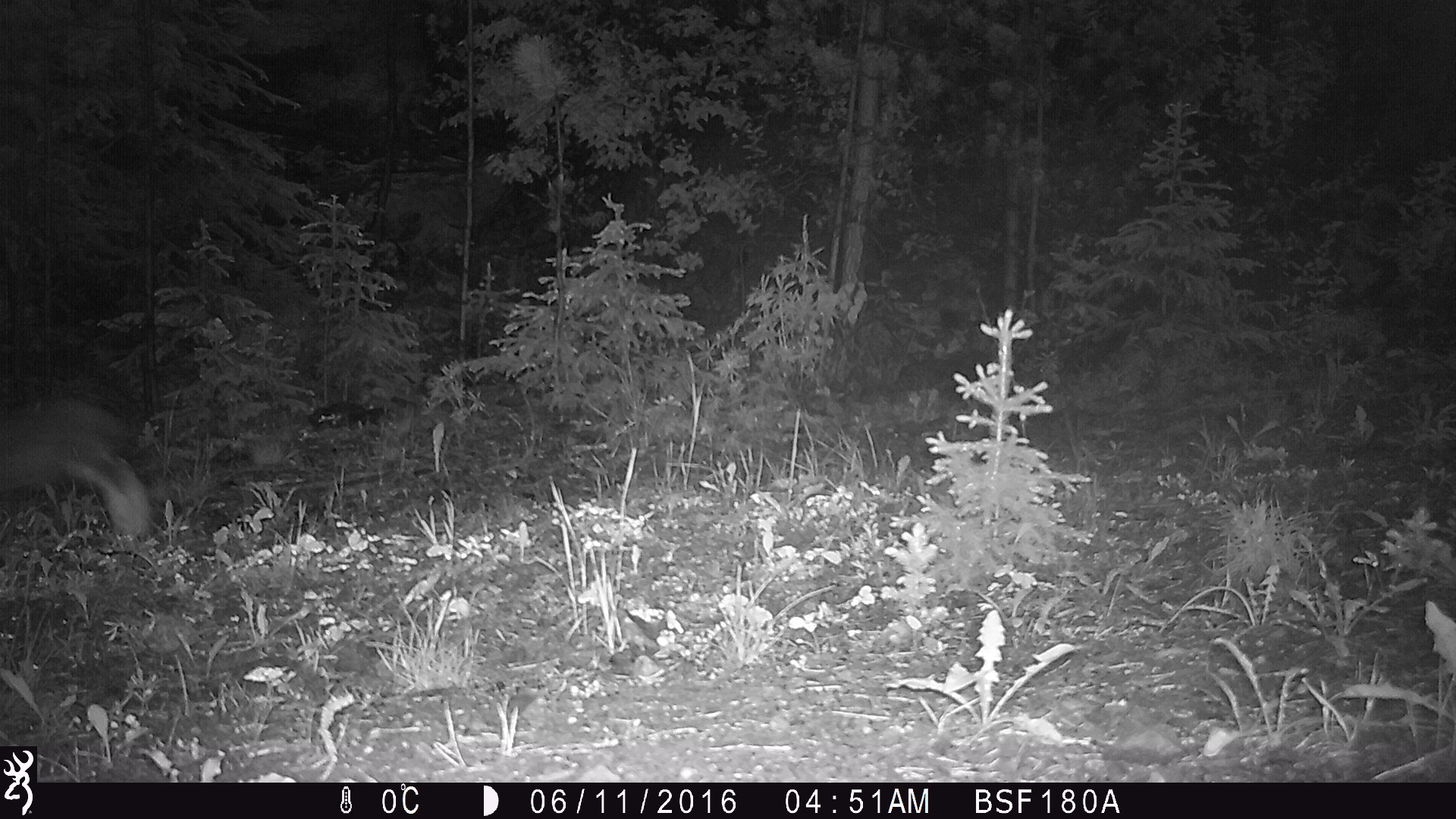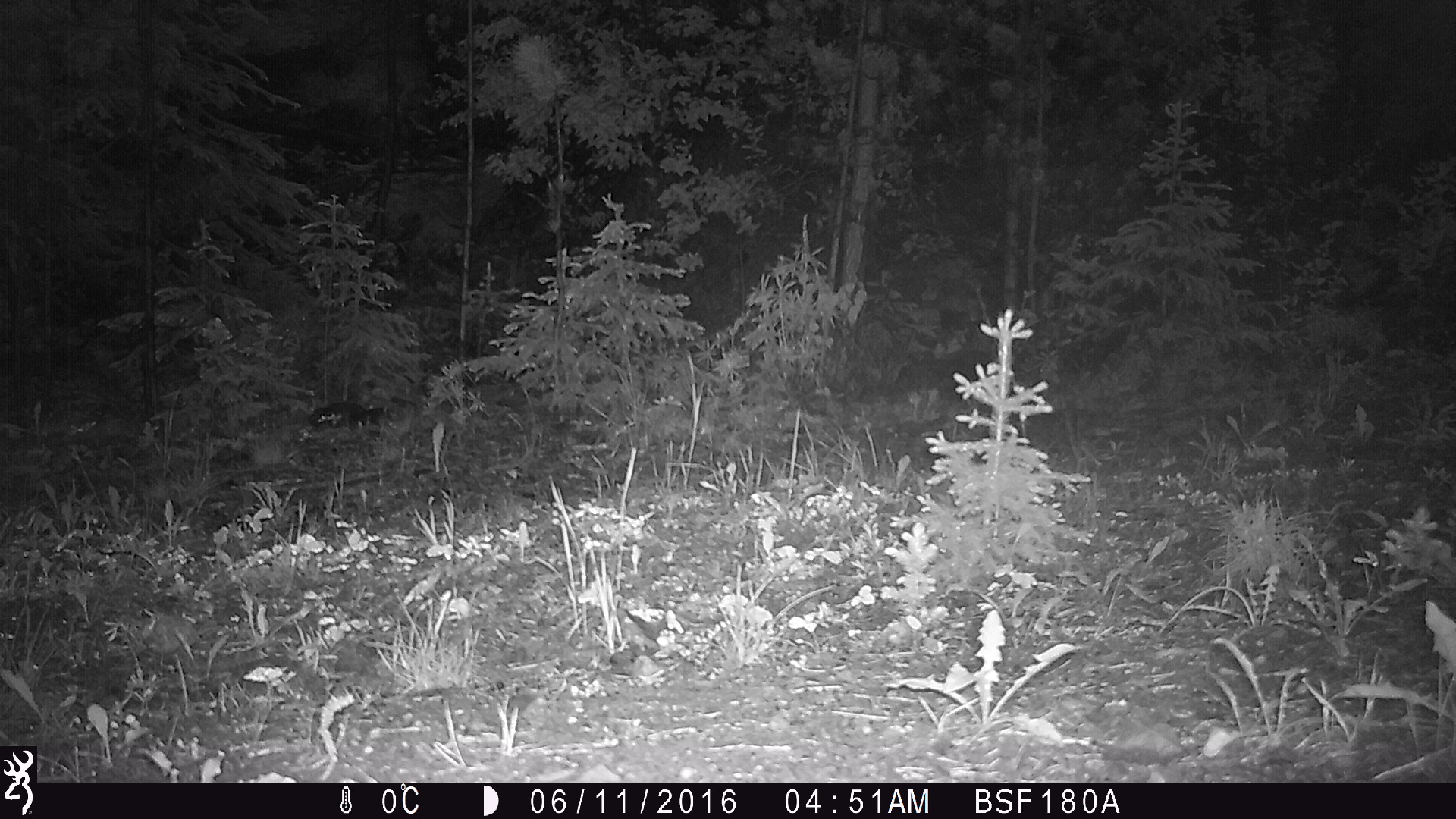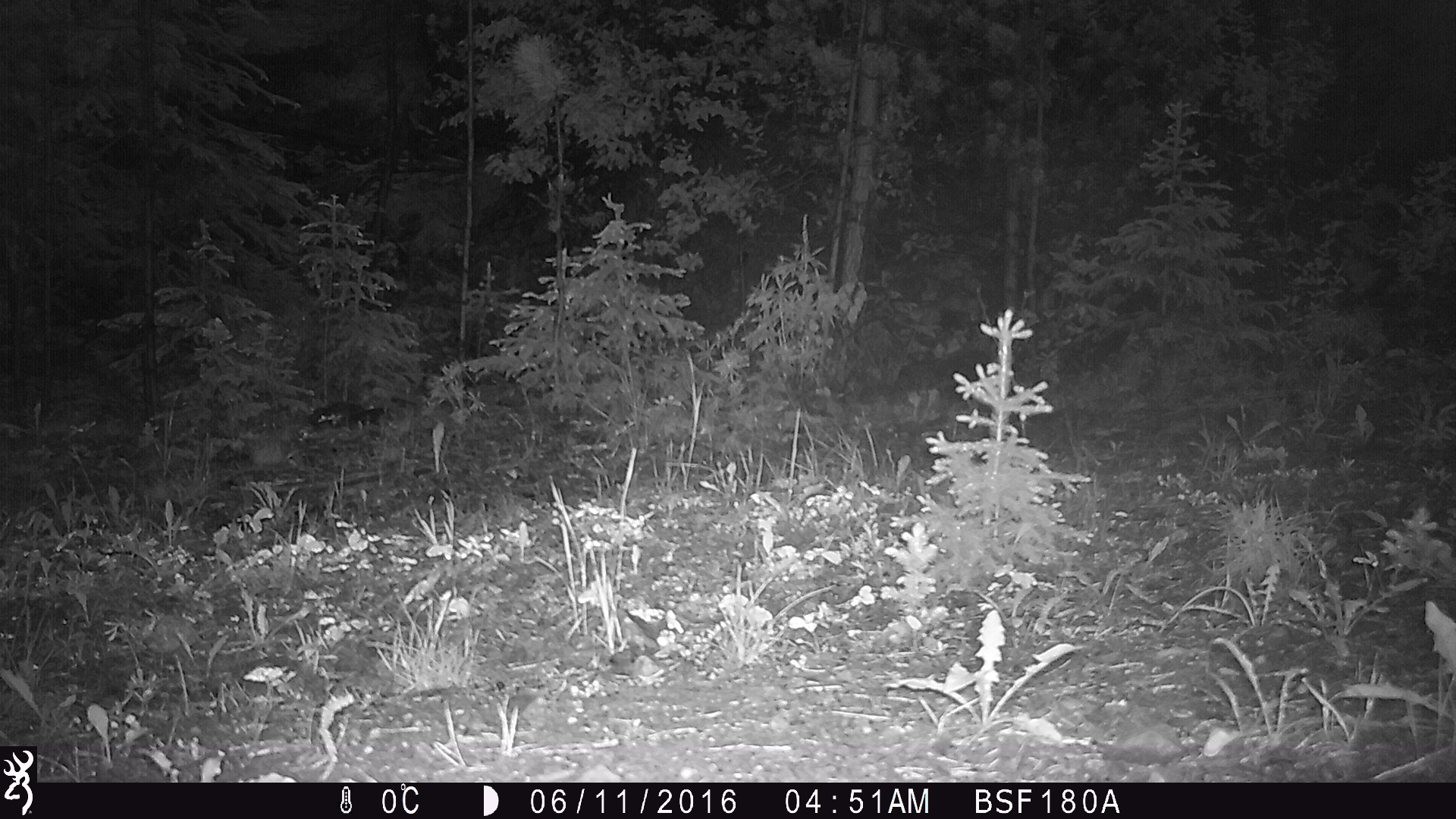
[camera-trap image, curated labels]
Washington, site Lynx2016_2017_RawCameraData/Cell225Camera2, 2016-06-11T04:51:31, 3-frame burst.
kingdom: Animalia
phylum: Chordata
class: Mammalia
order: Lagomorpha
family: Leporidae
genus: Lepus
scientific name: Lepus americanus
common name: snowshoe hare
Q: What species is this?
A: Lepus americanus (snowshoe hare).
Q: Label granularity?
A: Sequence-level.